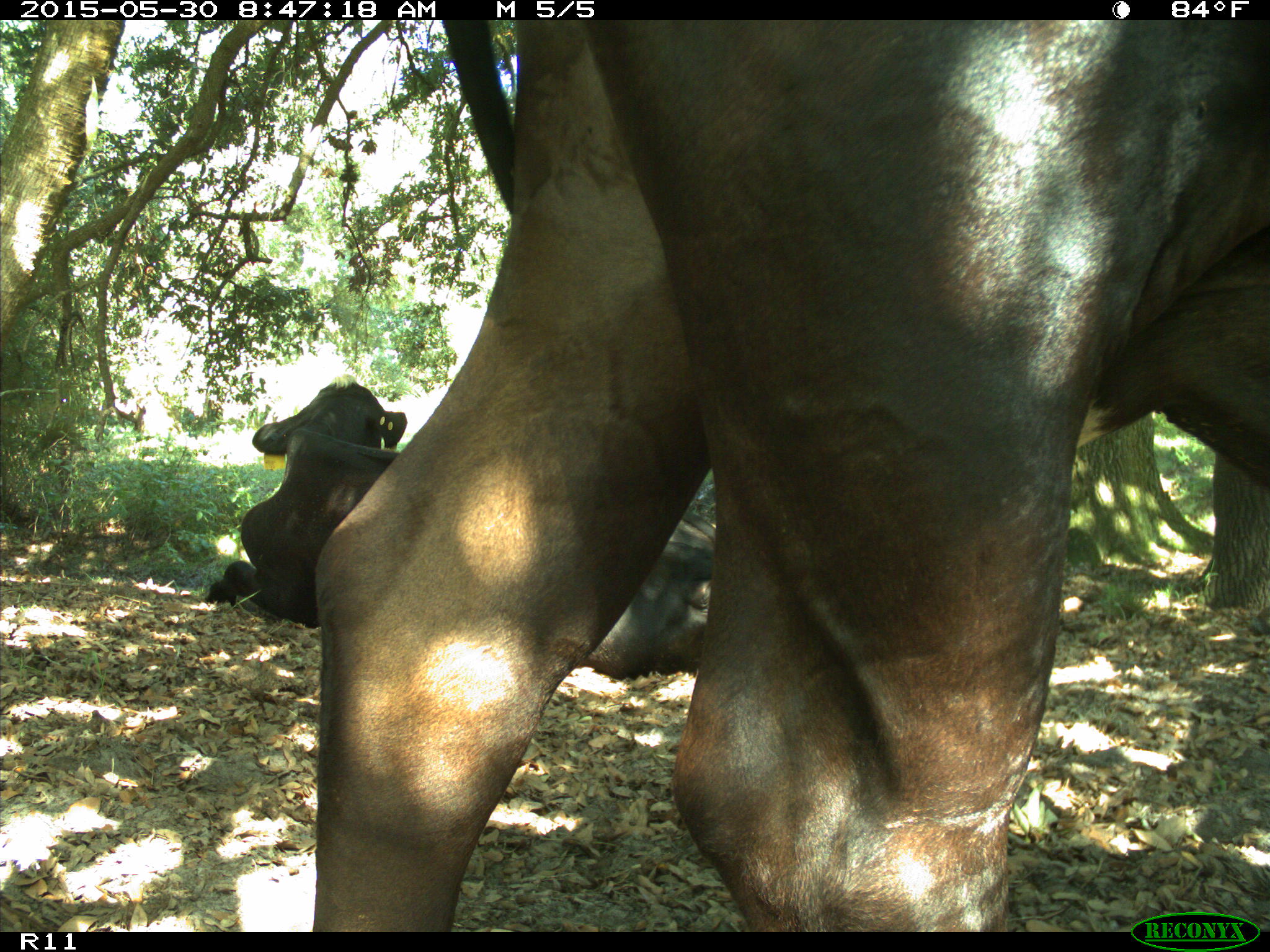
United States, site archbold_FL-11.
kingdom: Animalia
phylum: Chordata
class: Mammalia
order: Artiodactyla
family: Bovidae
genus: Bos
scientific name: Bos taurus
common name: domestic cow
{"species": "Bos taurus (domestic cow)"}